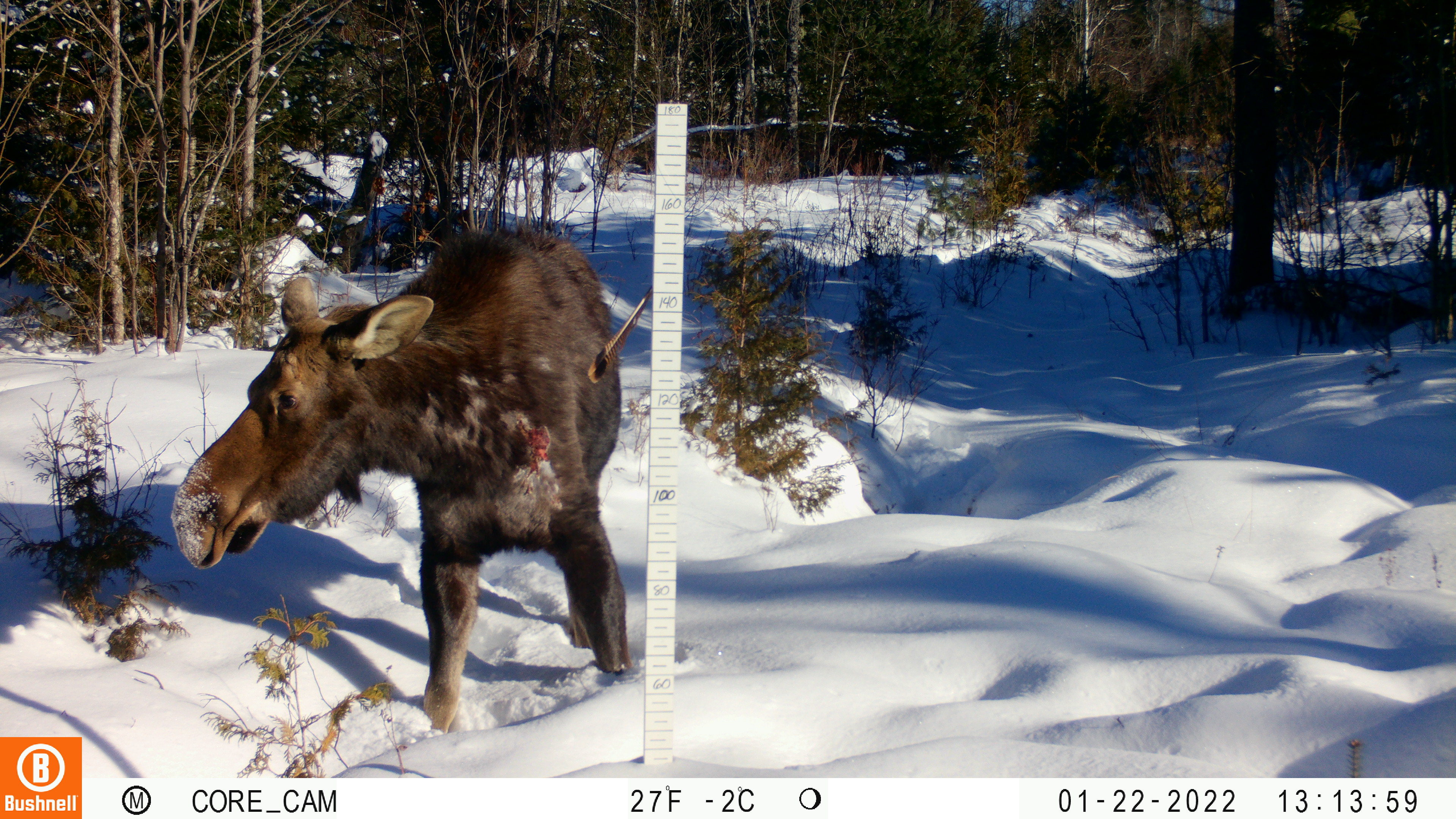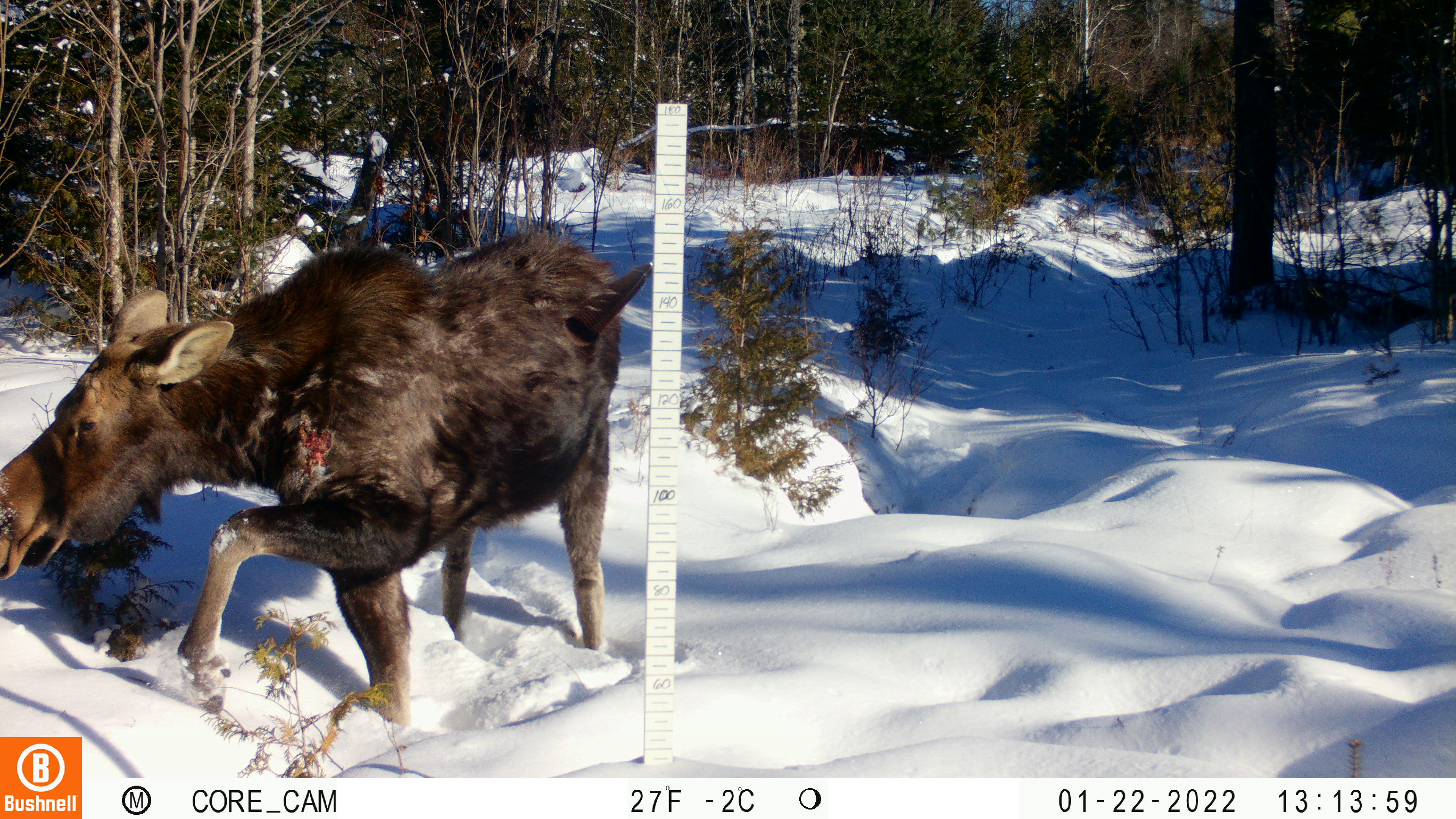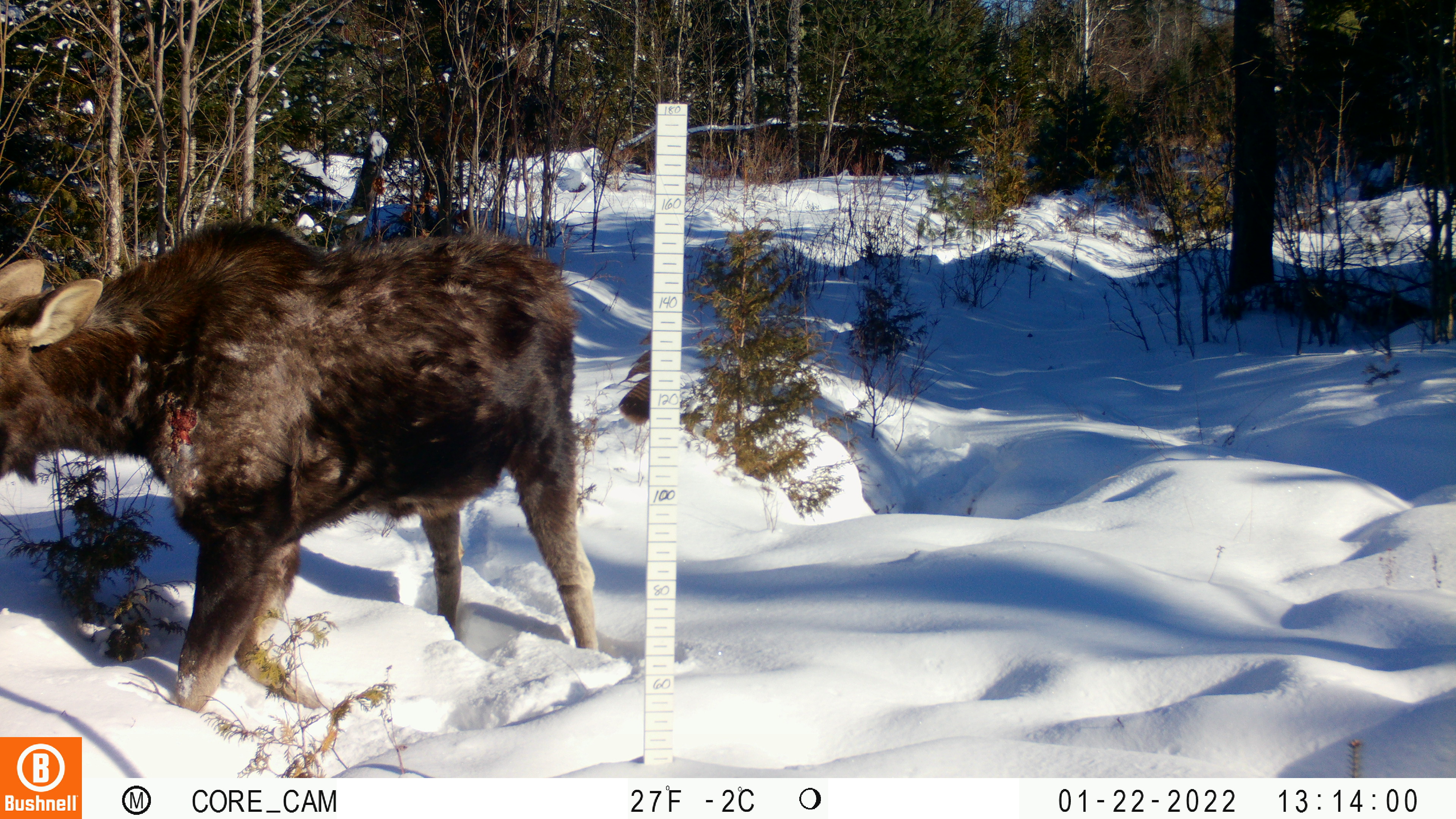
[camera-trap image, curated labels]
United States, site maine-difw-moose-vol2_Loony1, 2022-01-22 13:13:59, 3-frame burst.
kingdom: Animalia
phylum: Chordata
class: Mammalia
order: Artiodactyla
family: Cervidae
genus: Alces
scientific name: Alces alces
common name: moose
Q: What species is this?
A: Moose (Alces alces).